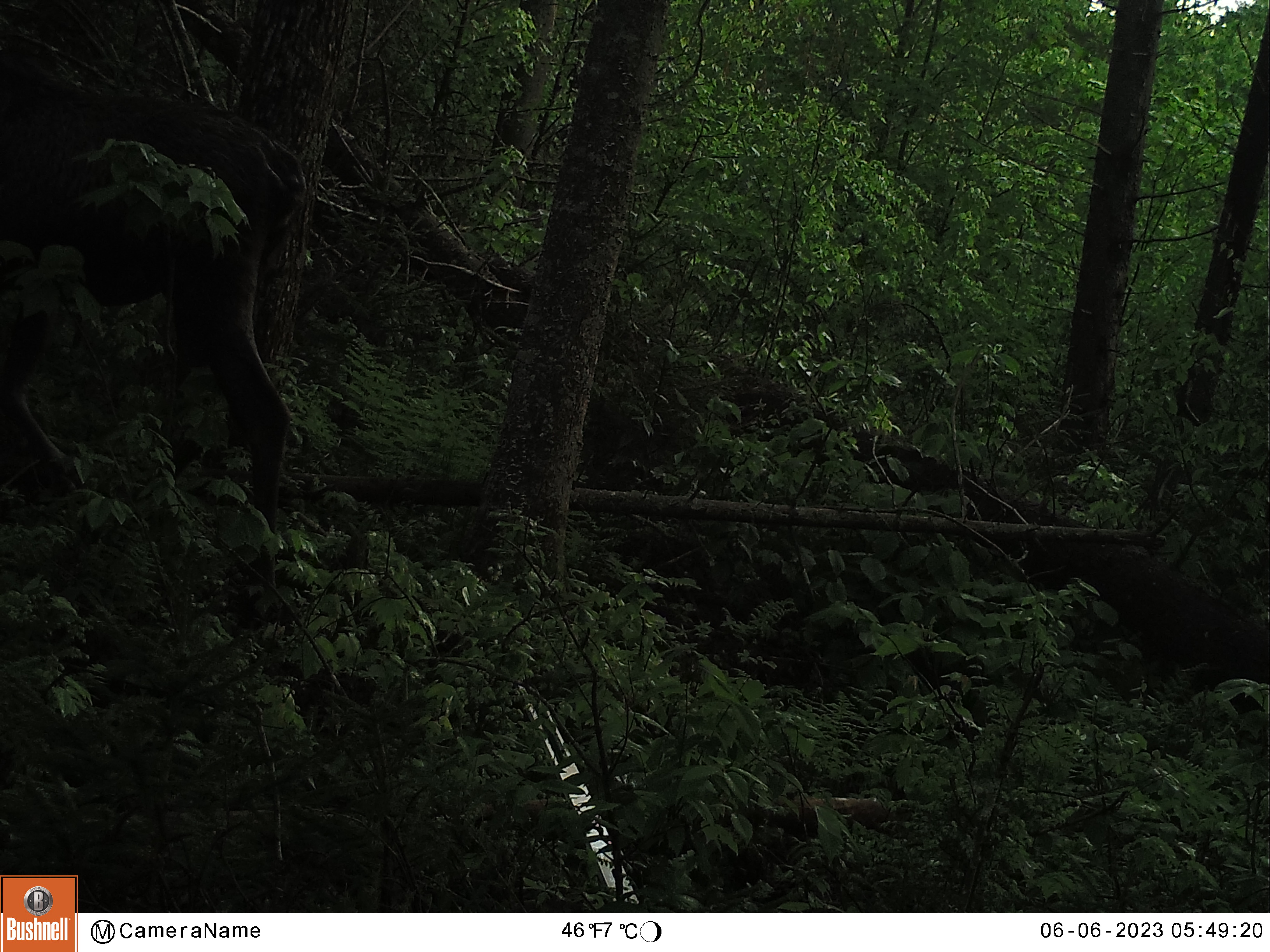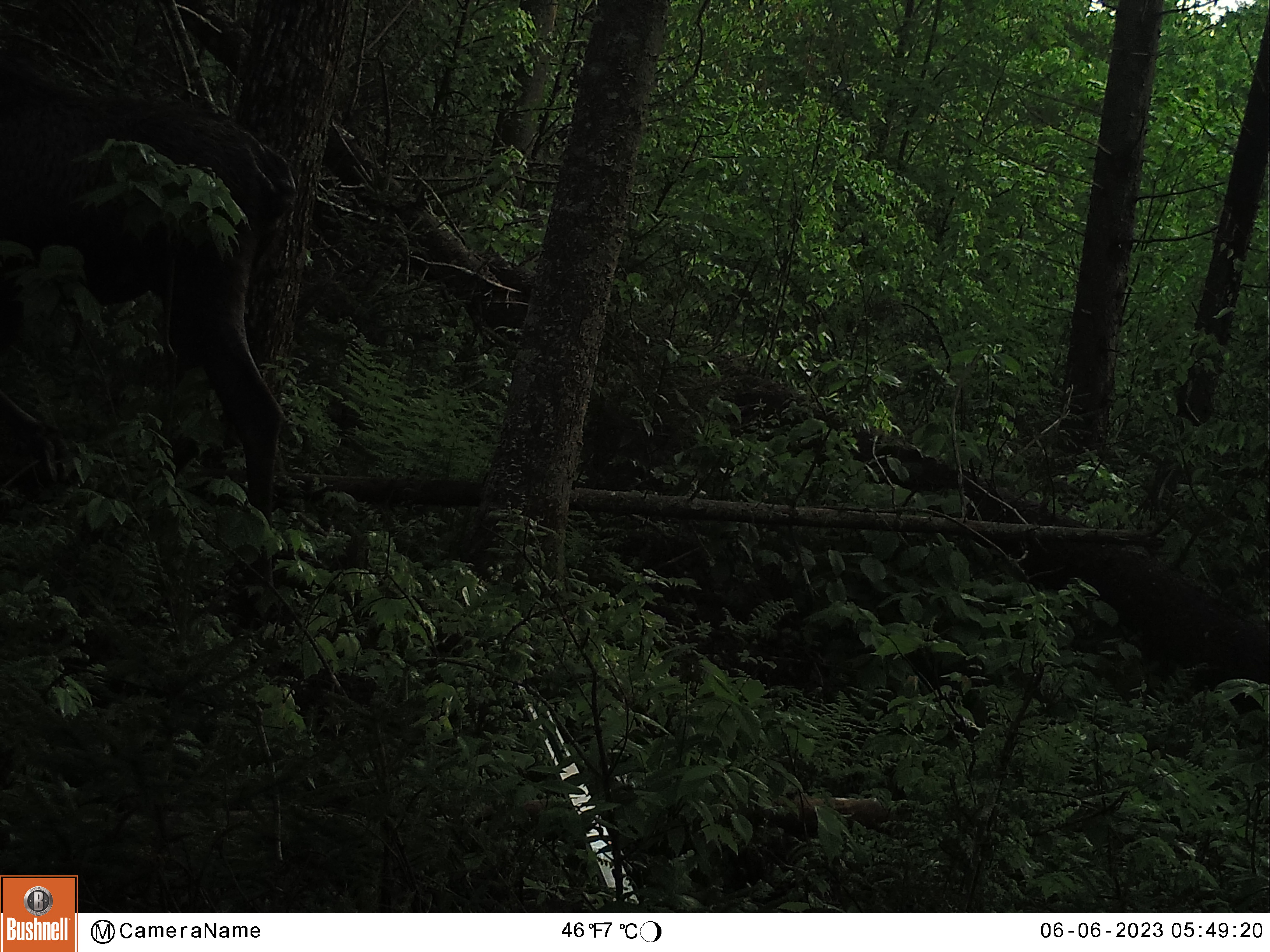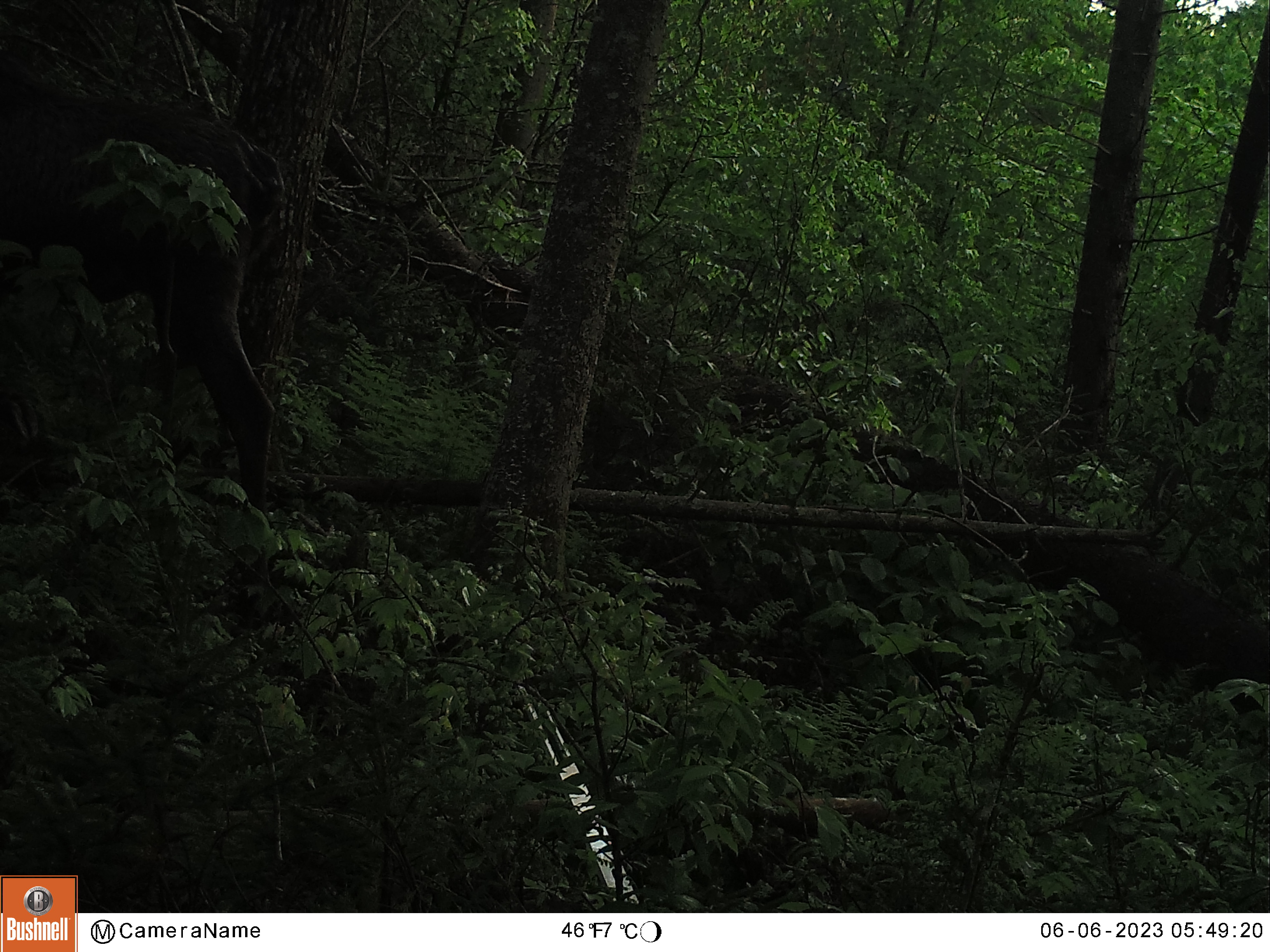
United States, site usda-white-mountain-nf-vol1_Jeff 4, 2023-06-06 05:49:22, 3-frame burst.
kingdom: Animalia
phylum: Chordata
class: Mammalia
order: Artiodactyla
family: Cervidae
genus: Alces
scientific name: Alces alces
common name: moose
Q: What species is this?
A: Moose (Alces alces).